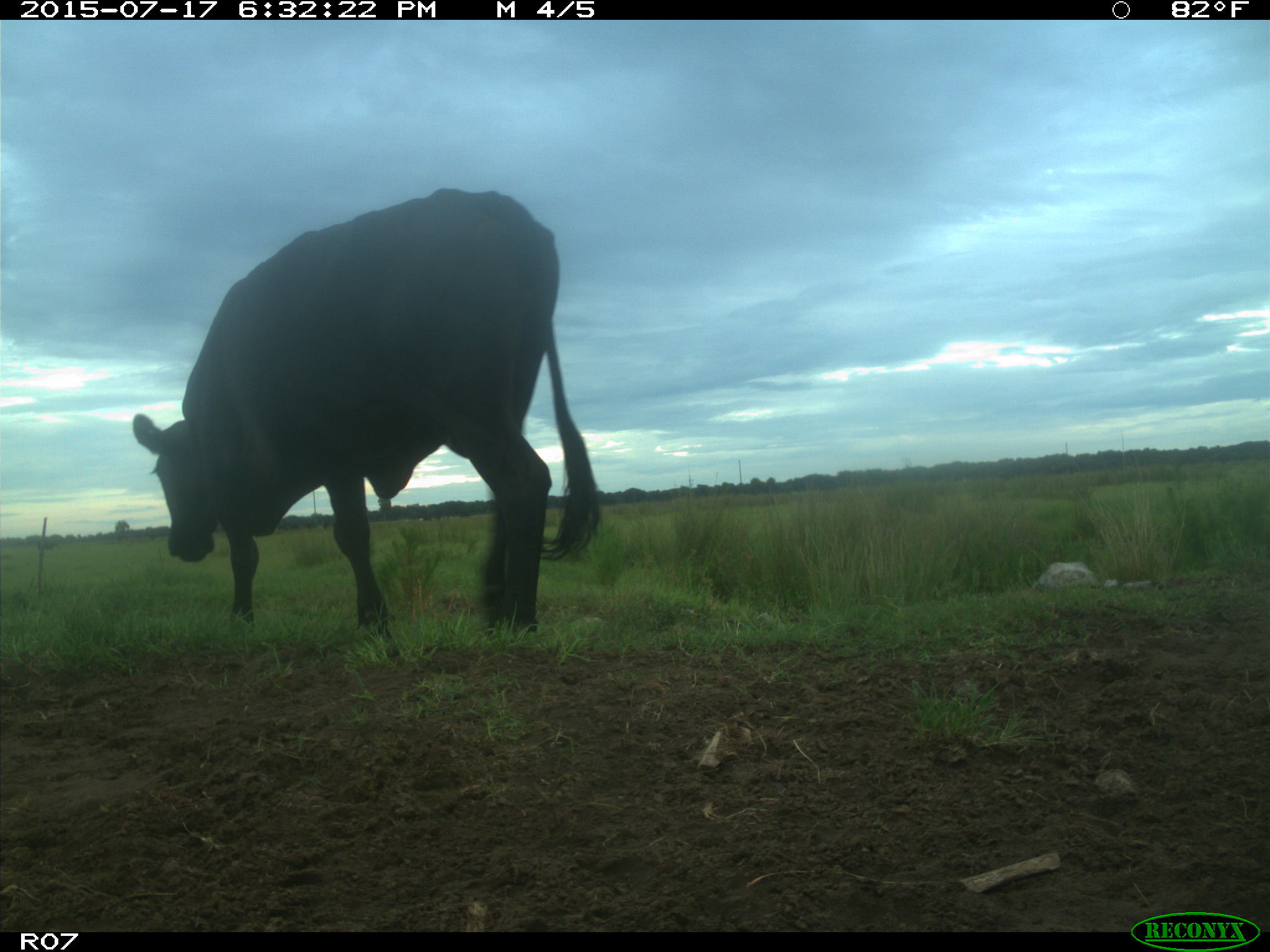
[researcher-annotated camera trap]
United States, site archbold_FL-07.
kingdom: Animalia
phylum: Chordata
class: Mammalia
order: Artiodactyla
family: Bovidae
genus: Bos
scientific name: Bos taurus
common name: domestic cow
Bos taurus (domestic cow).